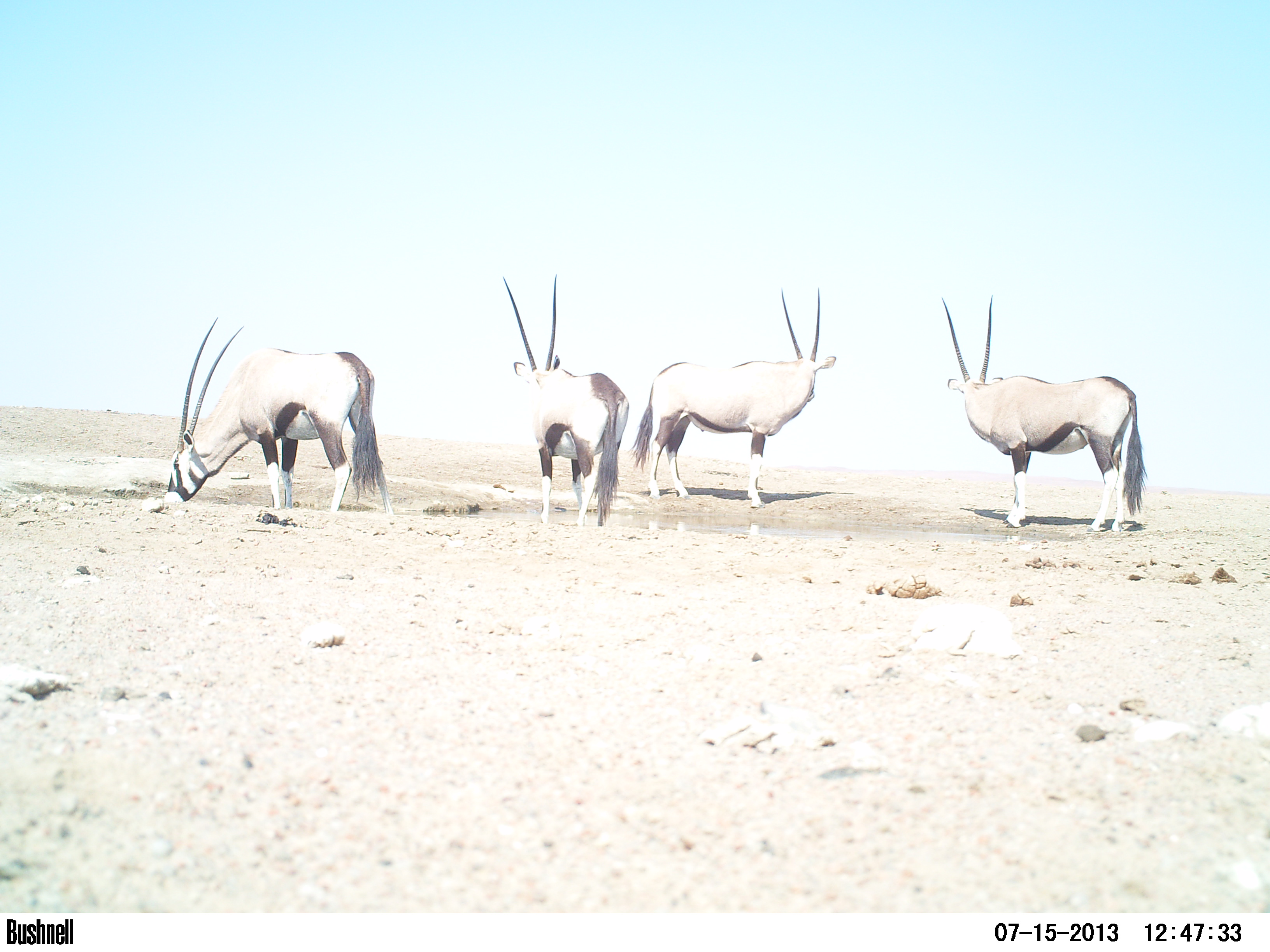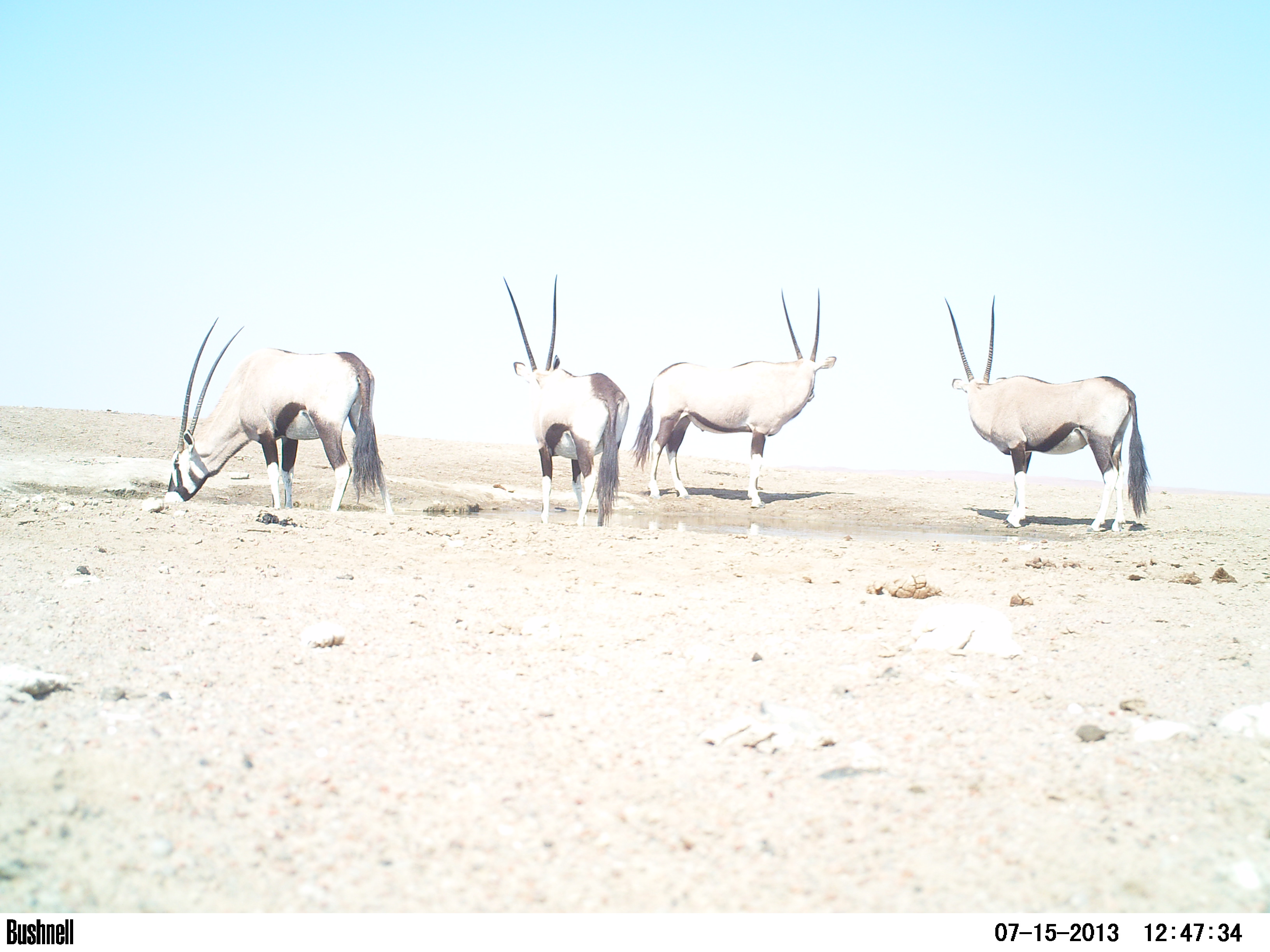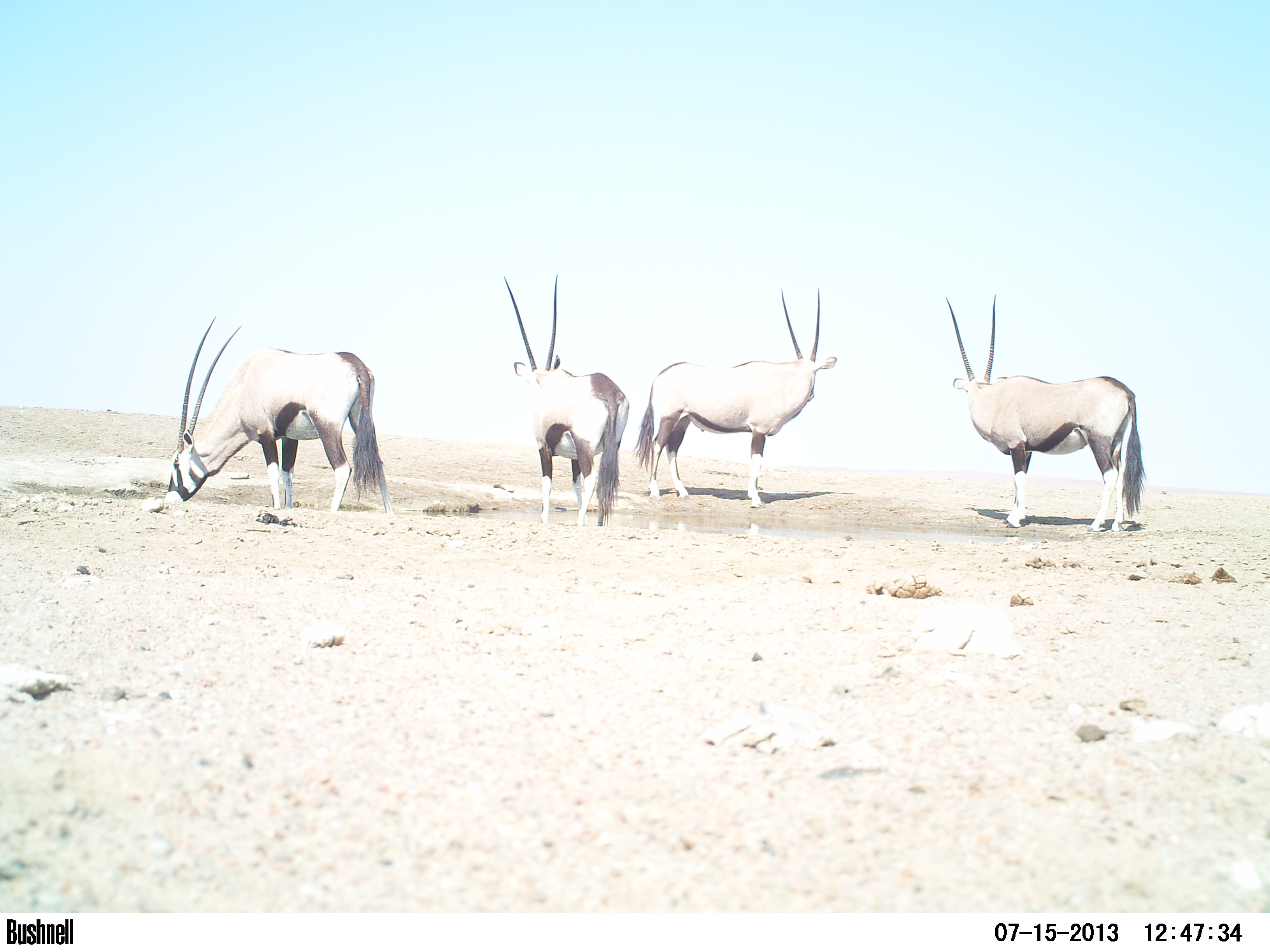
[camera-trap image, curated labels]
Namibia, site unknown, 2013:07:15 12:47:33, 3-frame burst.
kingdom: Animalia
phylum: Chordata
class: Mammalia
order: Artiodactyla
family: Bovidae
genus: Oryx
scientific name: Oryx gazella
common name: gemsbok